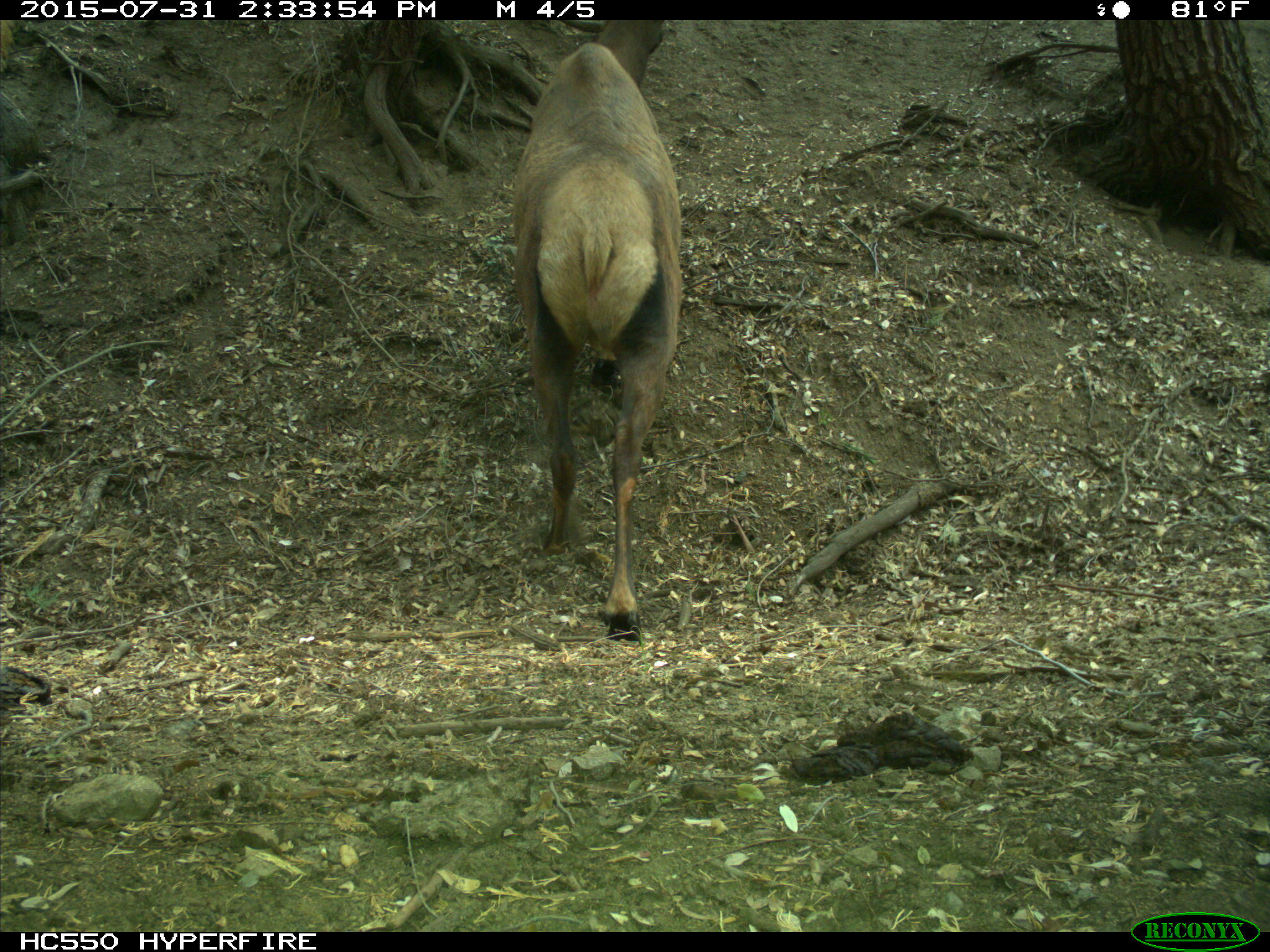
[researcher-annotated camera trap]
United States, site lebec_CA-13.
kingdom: Animalia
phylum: Chordata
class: Mammalia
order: Artiodactyla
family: Cervidae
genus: Cervus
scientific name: Cervus canadensis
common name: elk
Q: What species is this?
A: Cervus canadensis (elk).